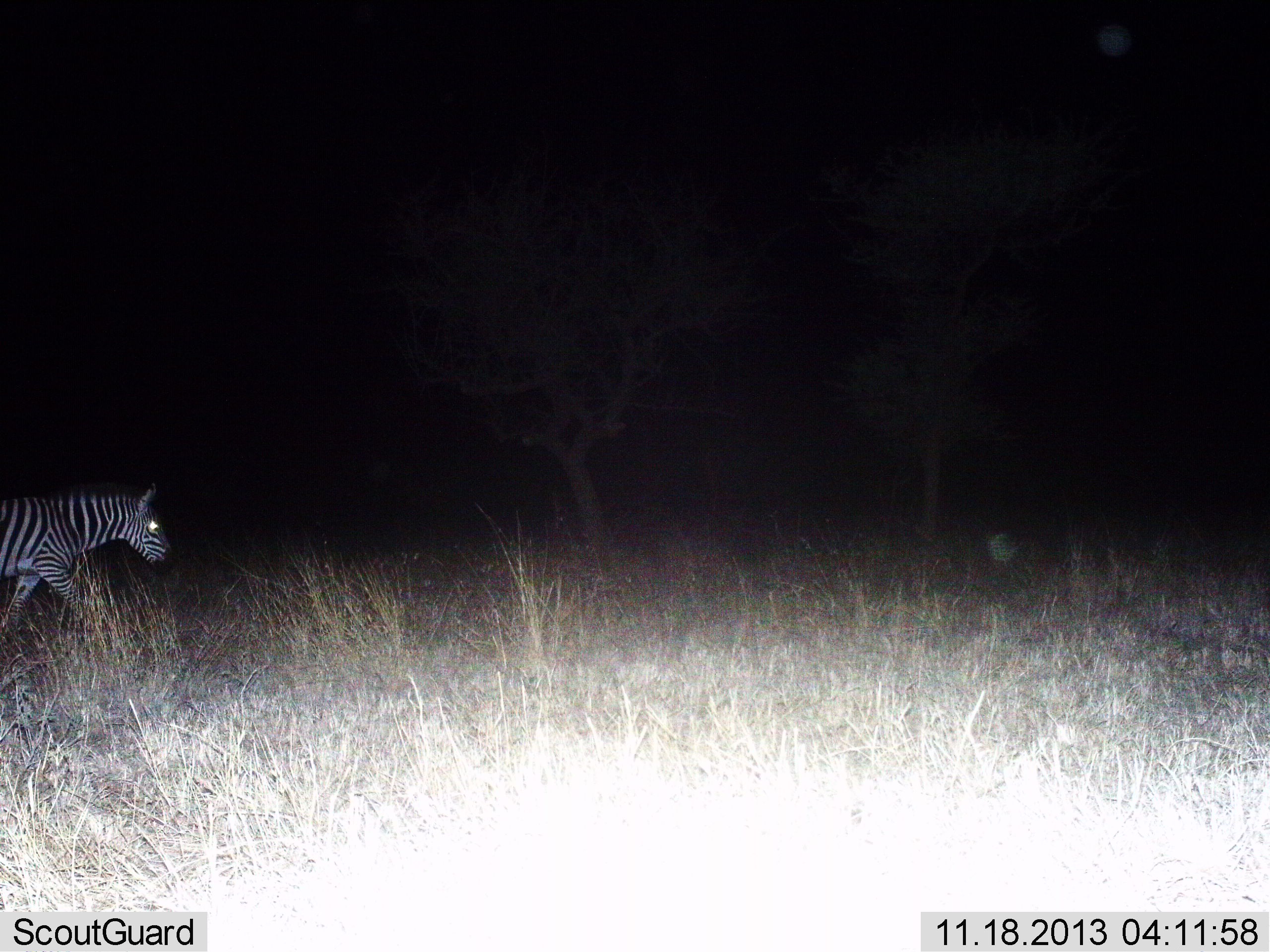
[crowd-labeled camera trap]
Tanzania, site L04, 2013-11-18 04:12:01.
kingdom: Animalia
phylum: Chordata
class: Mammalia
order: Perissodactyla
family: Equidae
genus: Equus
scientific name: Equus quagga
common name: plains zebra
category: zebra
Zebra (plains zebra) (Equus quagga), count 1. Behavior (volunteer vote fractions): standing 10%, resting 0%, moving 80%, interacting 0%. Young present (vote fraction): 0%. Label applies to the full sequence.